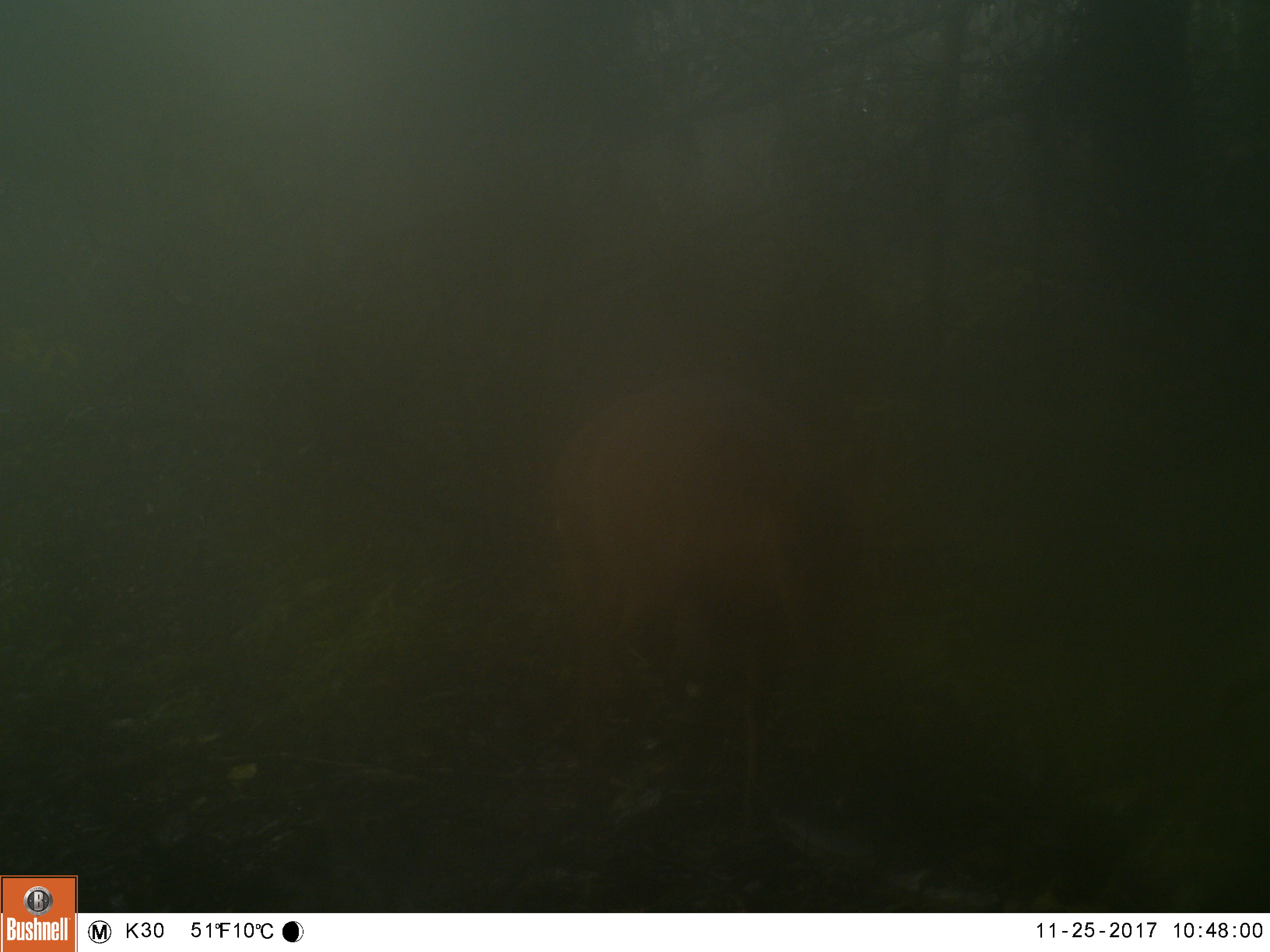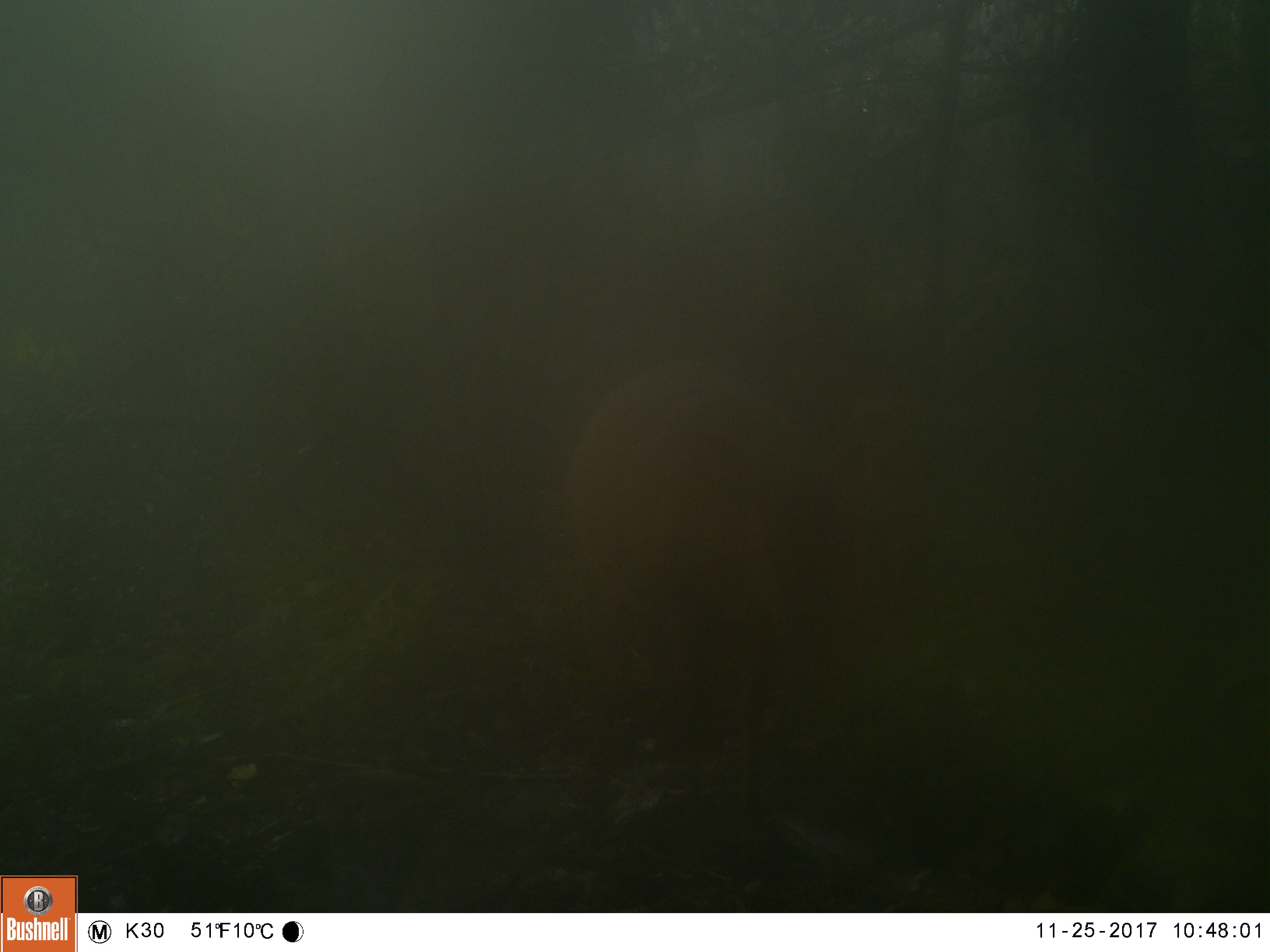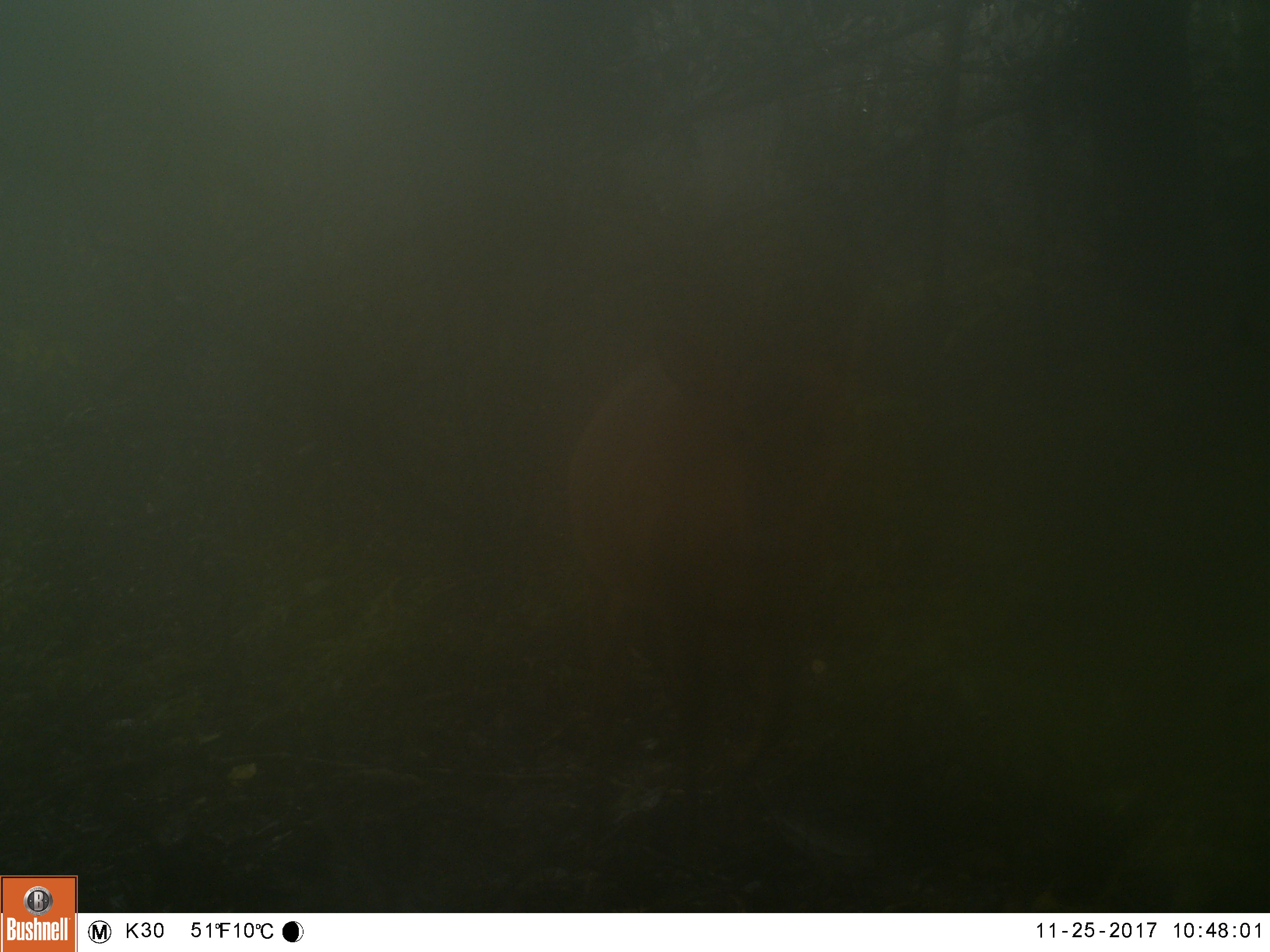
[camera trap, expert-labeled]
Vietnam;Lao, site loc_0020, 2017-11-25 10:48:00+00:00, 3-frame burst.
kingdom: Animalia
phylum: Chordata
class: Mammalia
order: Artiodactyla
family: Cervidae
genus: Muntiacus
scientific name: Muntiacus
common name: muntjacs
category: unidentified muntjac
Unidentified muntjac (muntjacs) (Muntiacus). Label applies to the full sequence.